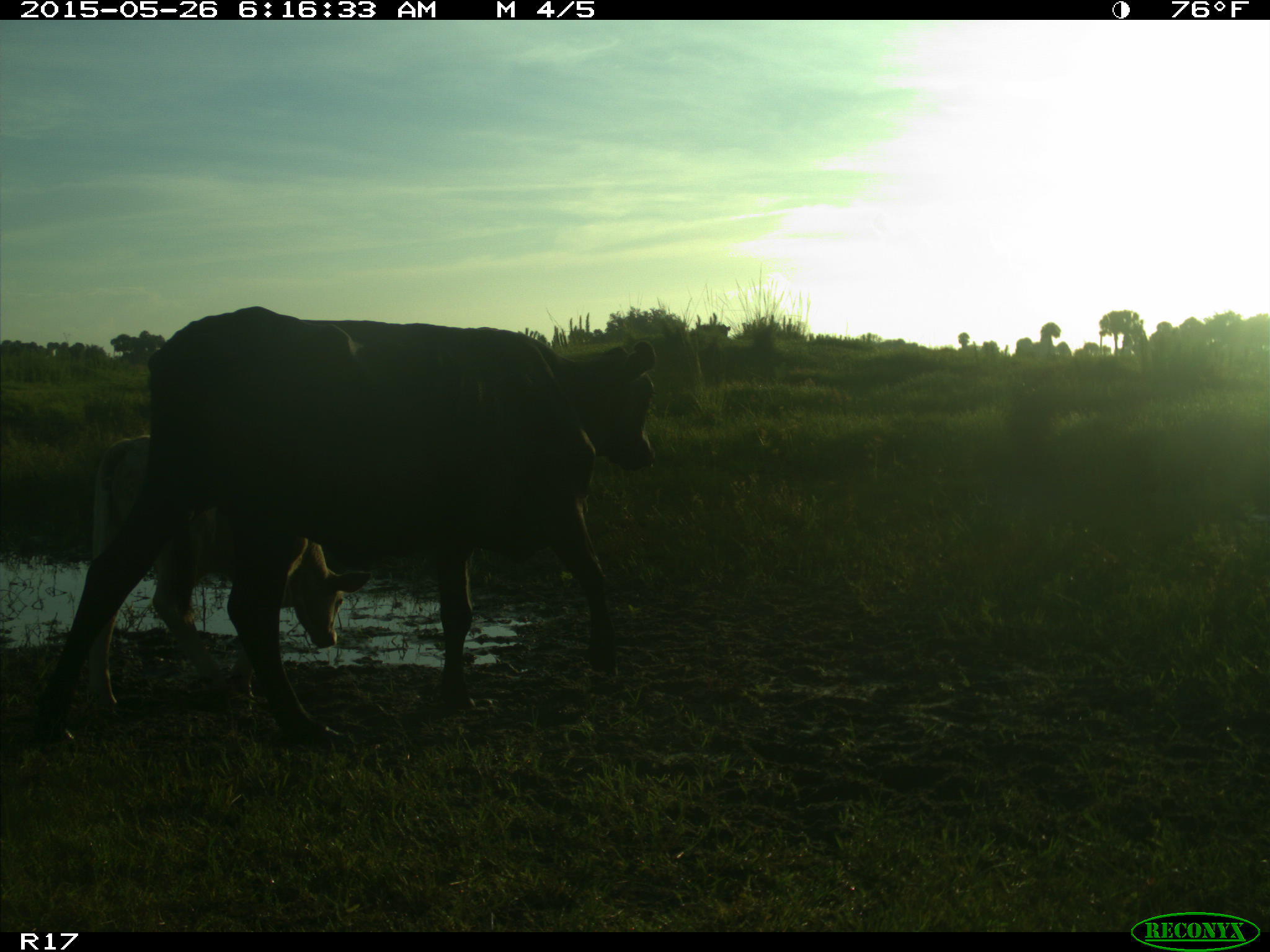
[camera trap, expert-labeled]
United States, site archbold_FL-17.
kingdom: Animalia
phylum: Chordata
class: Mammalia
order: Artiodactyla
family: Bovidae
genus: Bos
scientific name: Bos taurus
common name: domestic cow